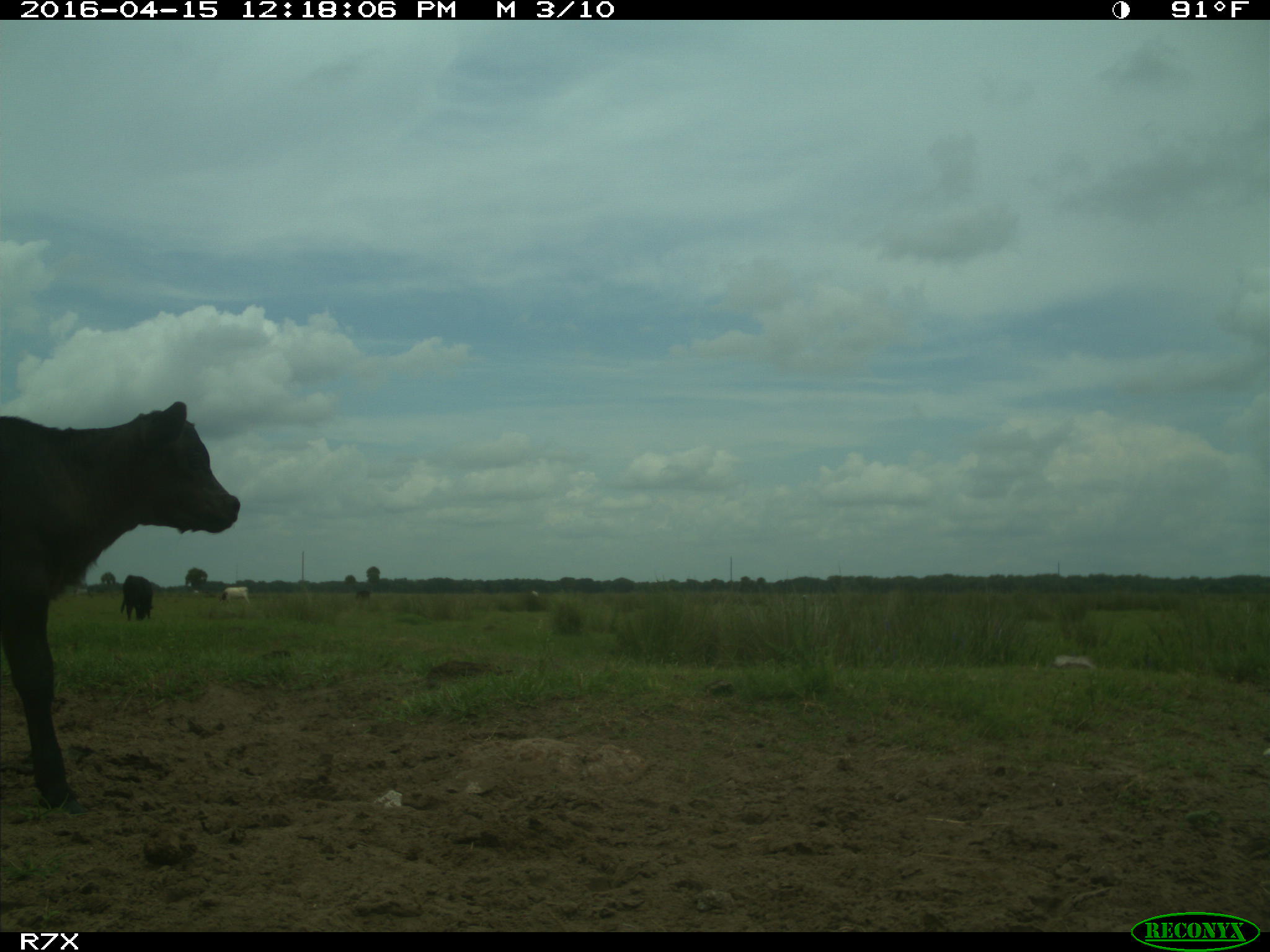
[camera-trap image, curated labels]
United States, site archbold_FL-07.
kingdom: Animalia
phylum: Chordata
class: Mammalia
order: Artiodactyla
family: Bovidae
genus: Bos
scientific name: Bos taurus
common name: domestic cow